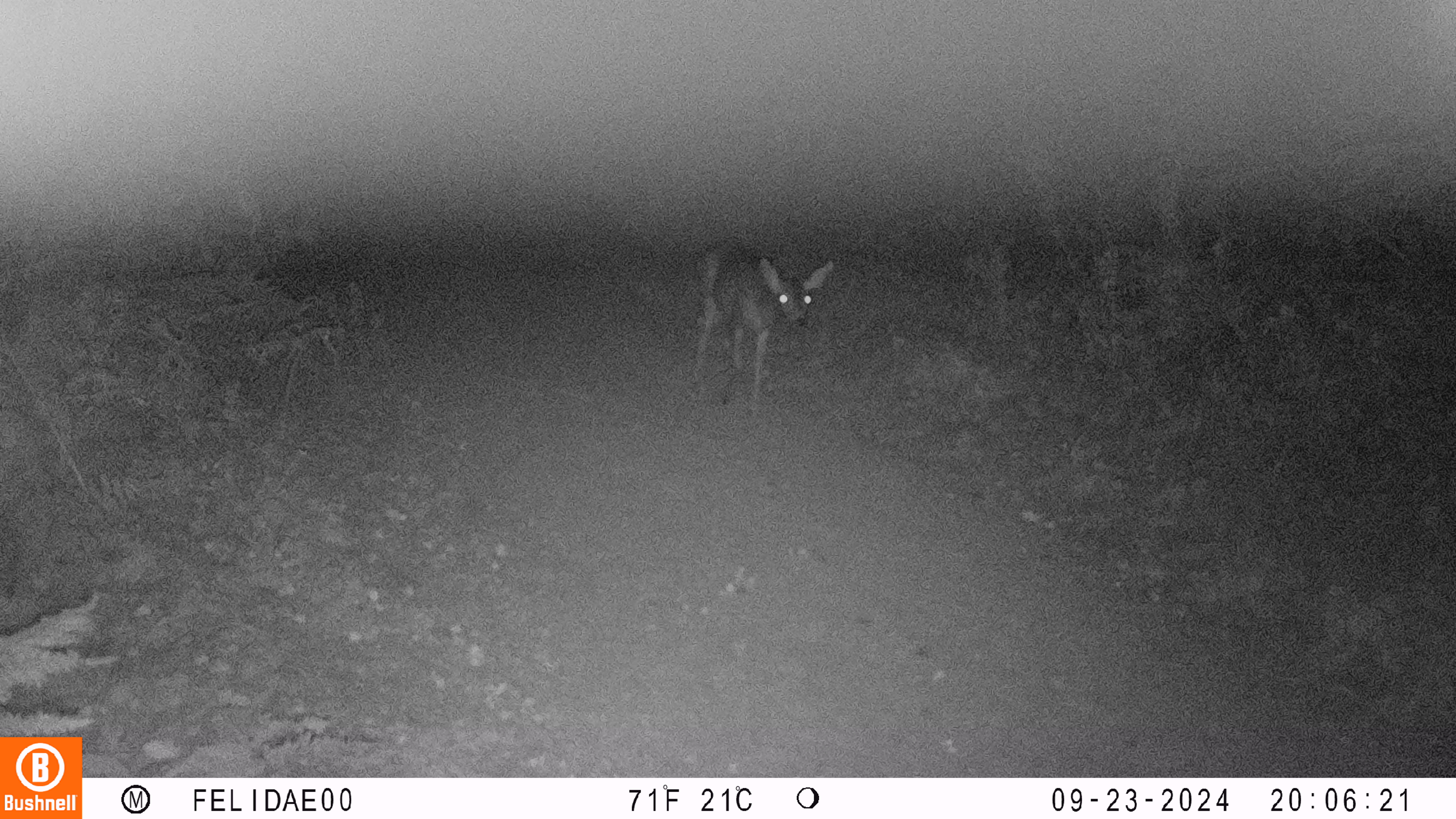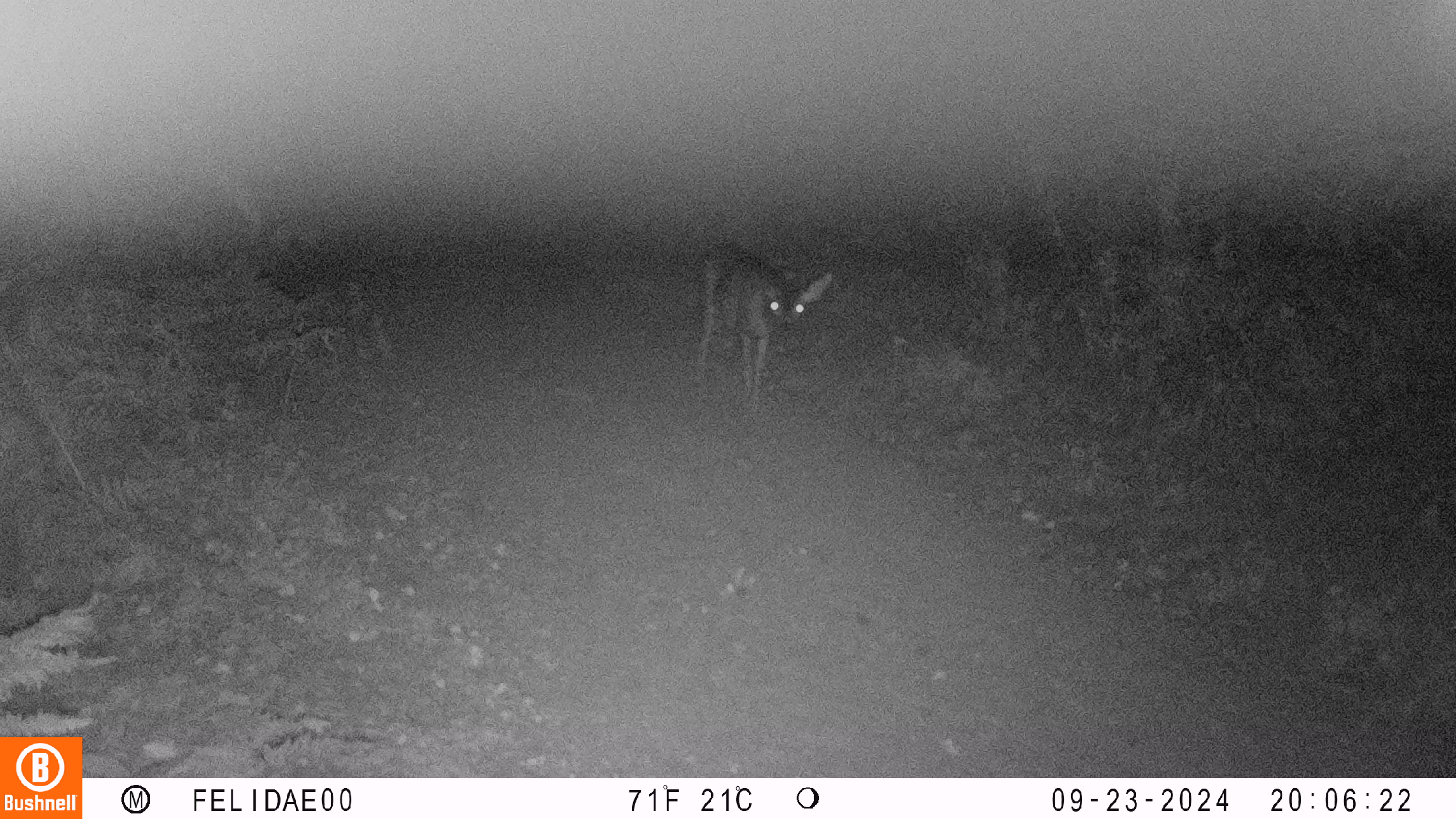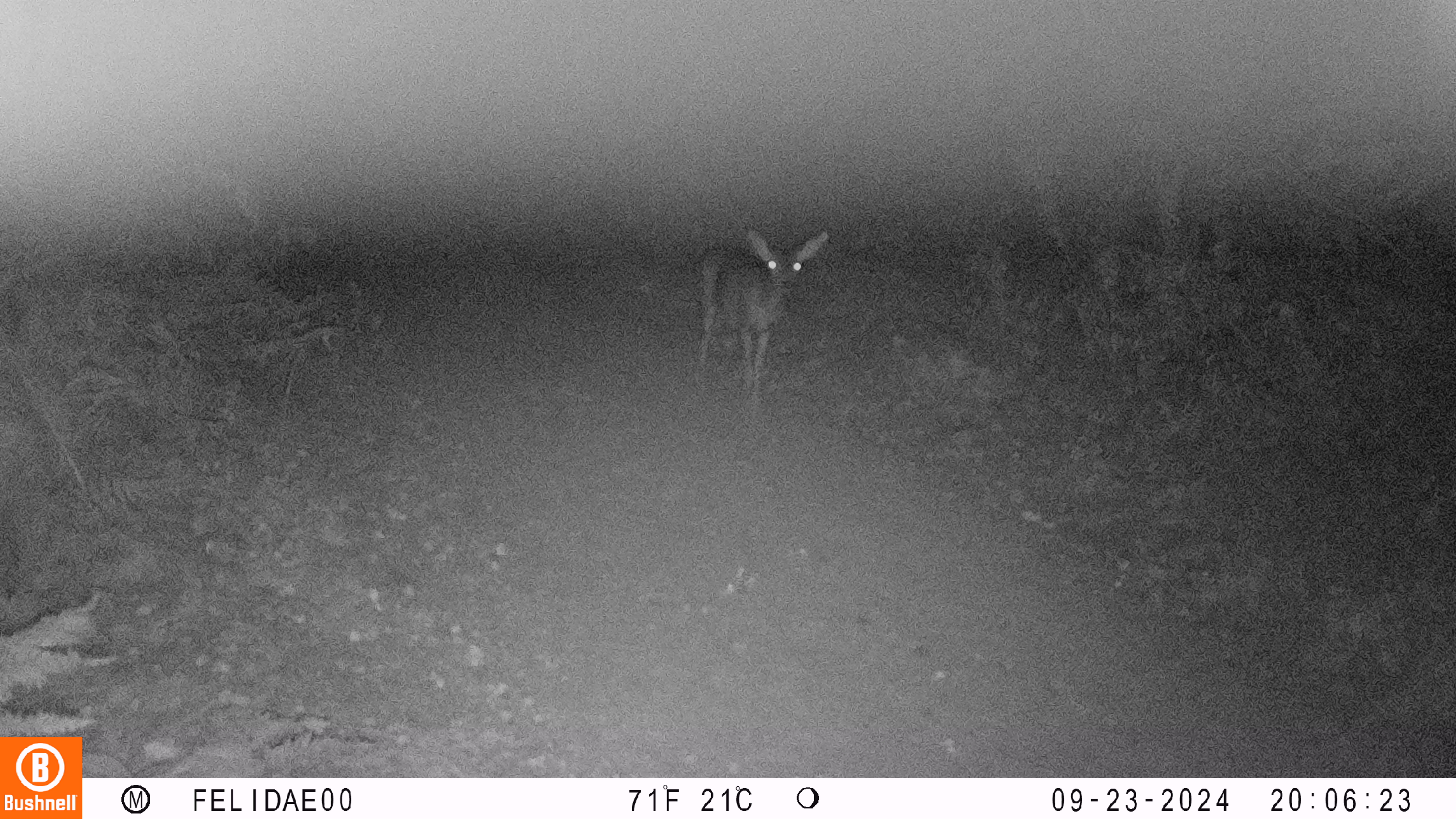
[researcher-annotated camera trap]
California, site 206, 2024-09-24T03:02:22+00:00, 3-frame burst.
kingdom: Animalia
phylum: Chordata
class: Mammalia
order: Artiodactyla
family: Cervidae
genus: Odocoileus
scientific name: Odocoileus hemionus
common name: mule deer